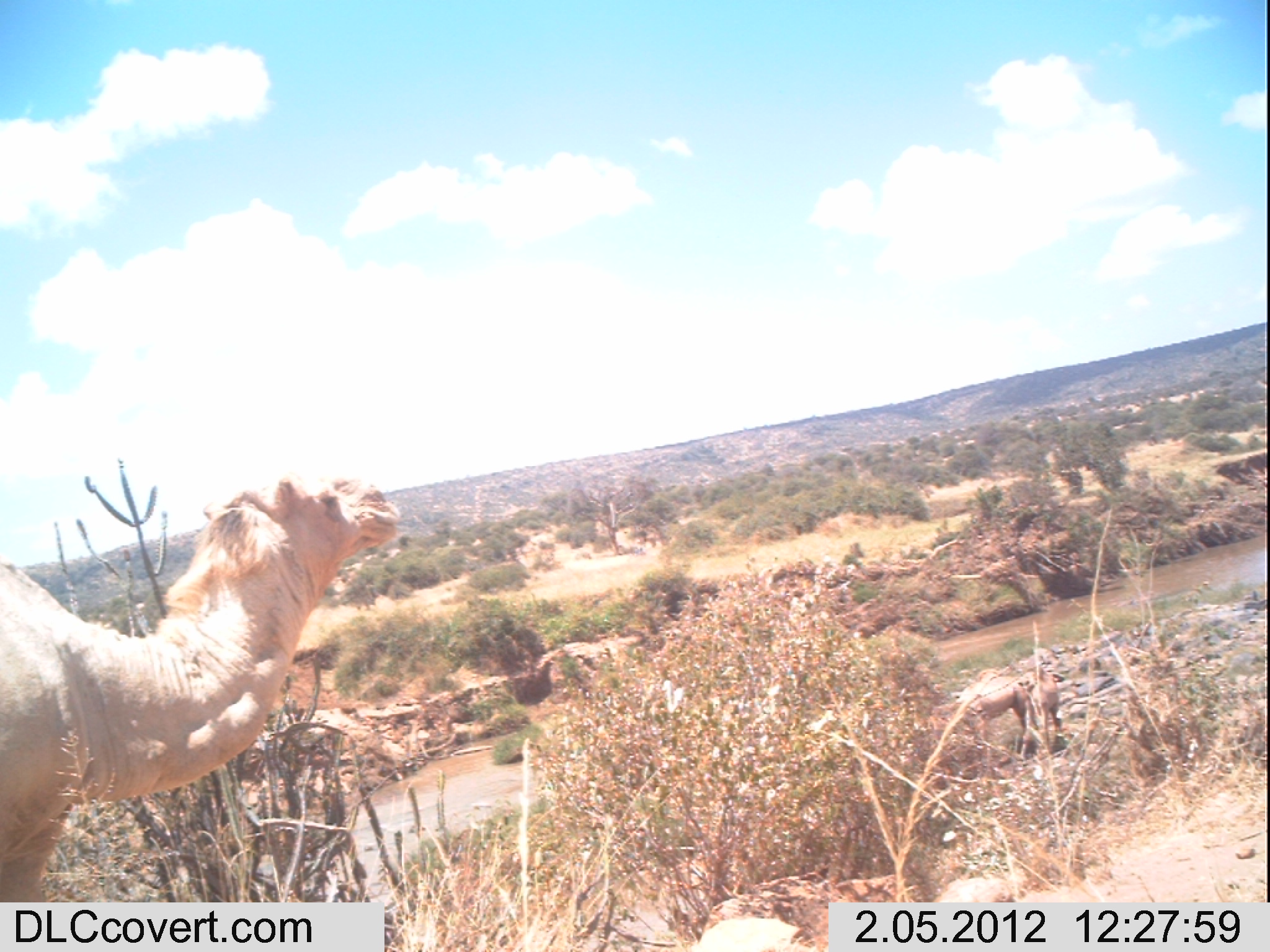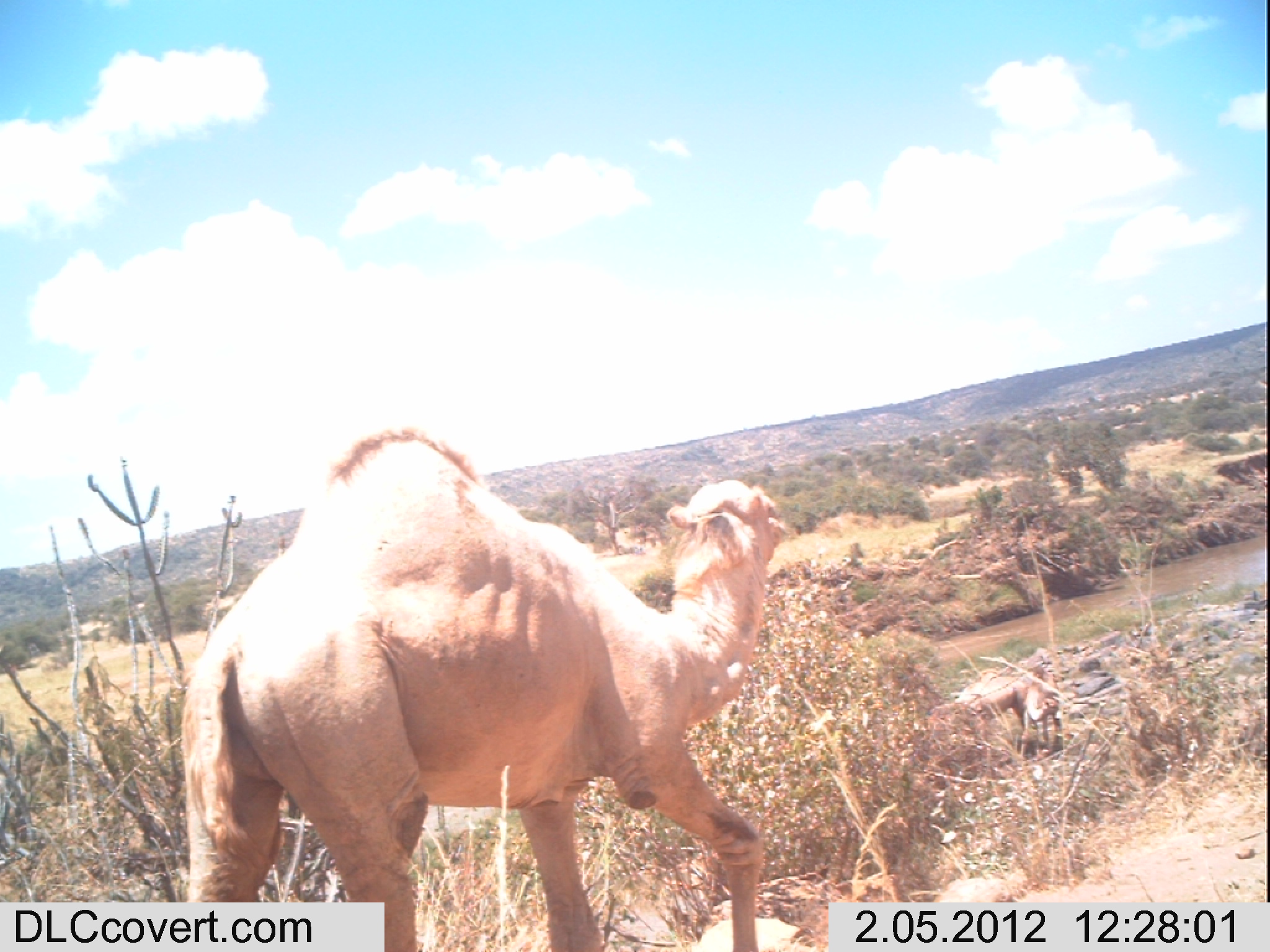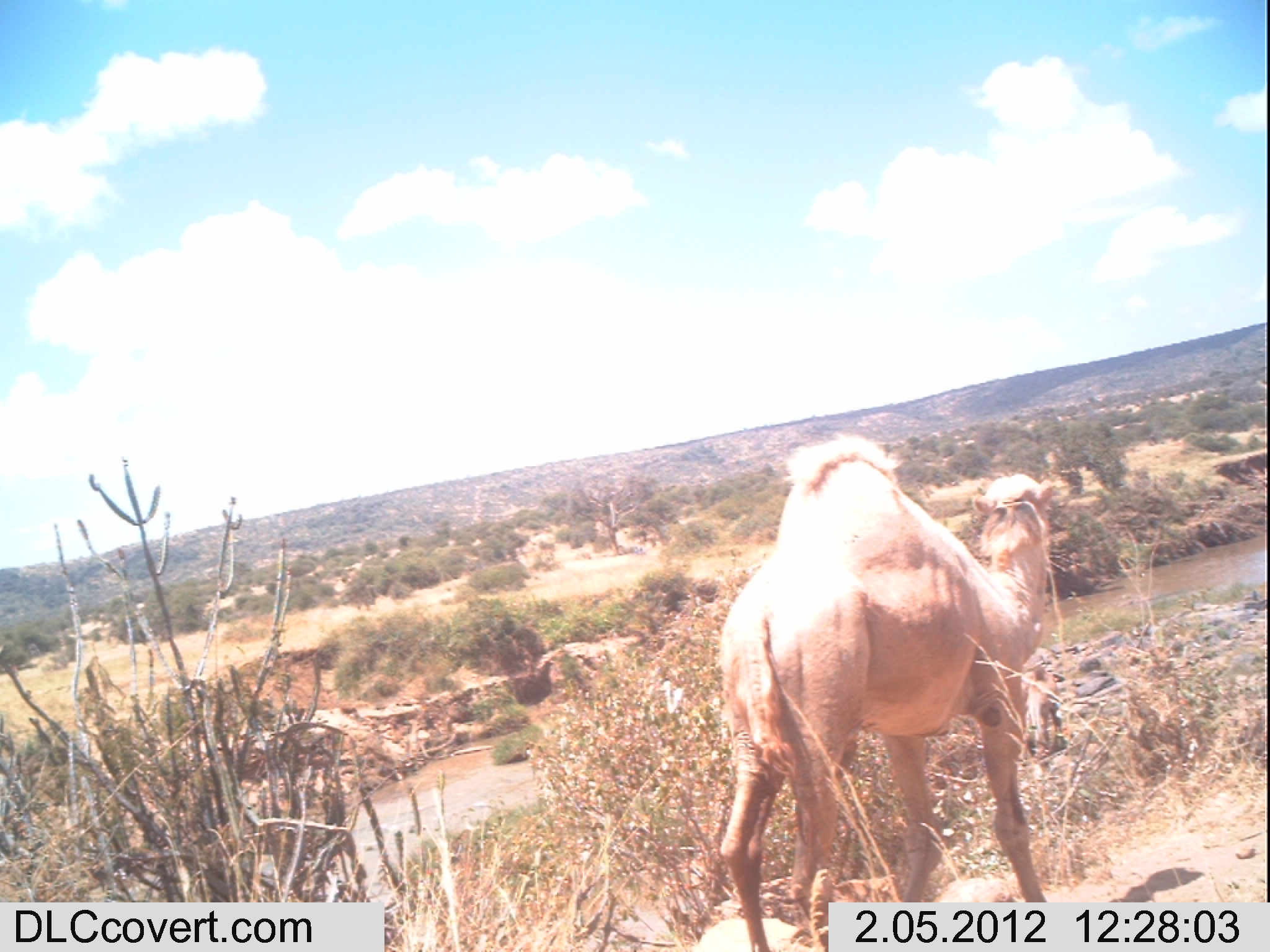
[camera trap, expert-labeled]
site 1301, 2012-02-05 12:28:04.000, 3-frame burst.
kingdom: Animalia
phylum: Chordata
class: Mammalia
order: Artiodactyla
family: Camelidae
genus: Camelus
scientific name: Camelus dromedarius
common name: dromedary camel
Camelus dromedarius (dromedary camel), count 3.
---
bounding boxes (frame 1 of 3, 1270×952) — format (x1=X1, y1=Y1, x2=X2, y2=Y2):
camelus dromedarius: (x1=0, y1=469, x2=403, y2=902); (x1=943, y1=677, x2=1030, y2=746); (x1=1017, y1=661, x2=1066, y2=754)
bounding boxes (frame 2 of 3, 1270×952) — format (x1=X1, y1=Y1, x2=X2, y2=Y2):
camelus dromedarius: (x1=172, y1=424, x2=786, y2=952); (x1=951, y1=671, x2=1039, y2=732); (x1=1013, y1=666, x2=1064, y2=758)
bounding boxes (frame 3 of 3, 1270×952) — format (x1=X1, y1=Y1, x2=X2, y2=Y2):
camelus dromedarius: (x1=718, y1=434, x2=1054, y2=952); (x1=1021, y1=664, x2=1063, y2=760)